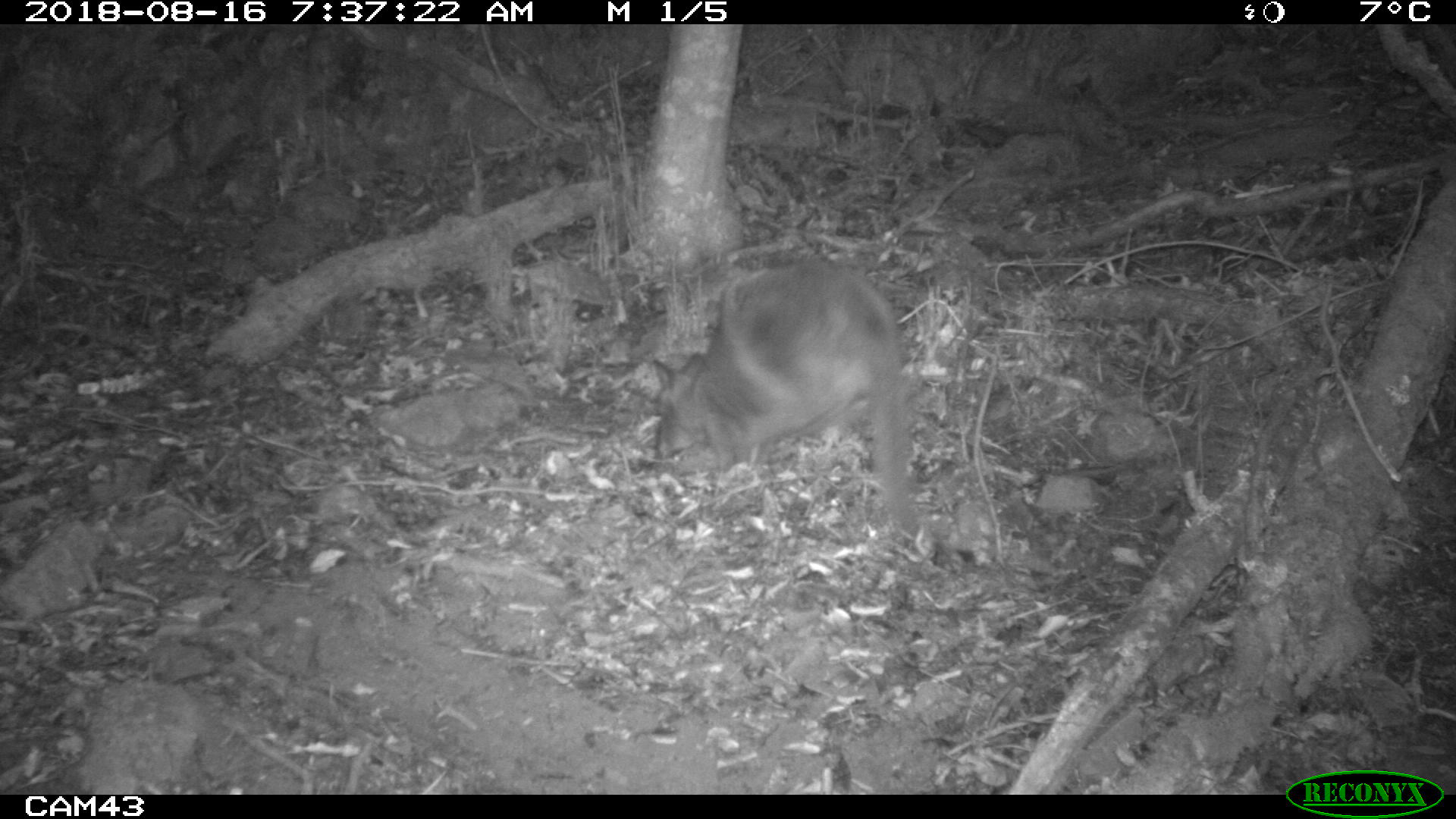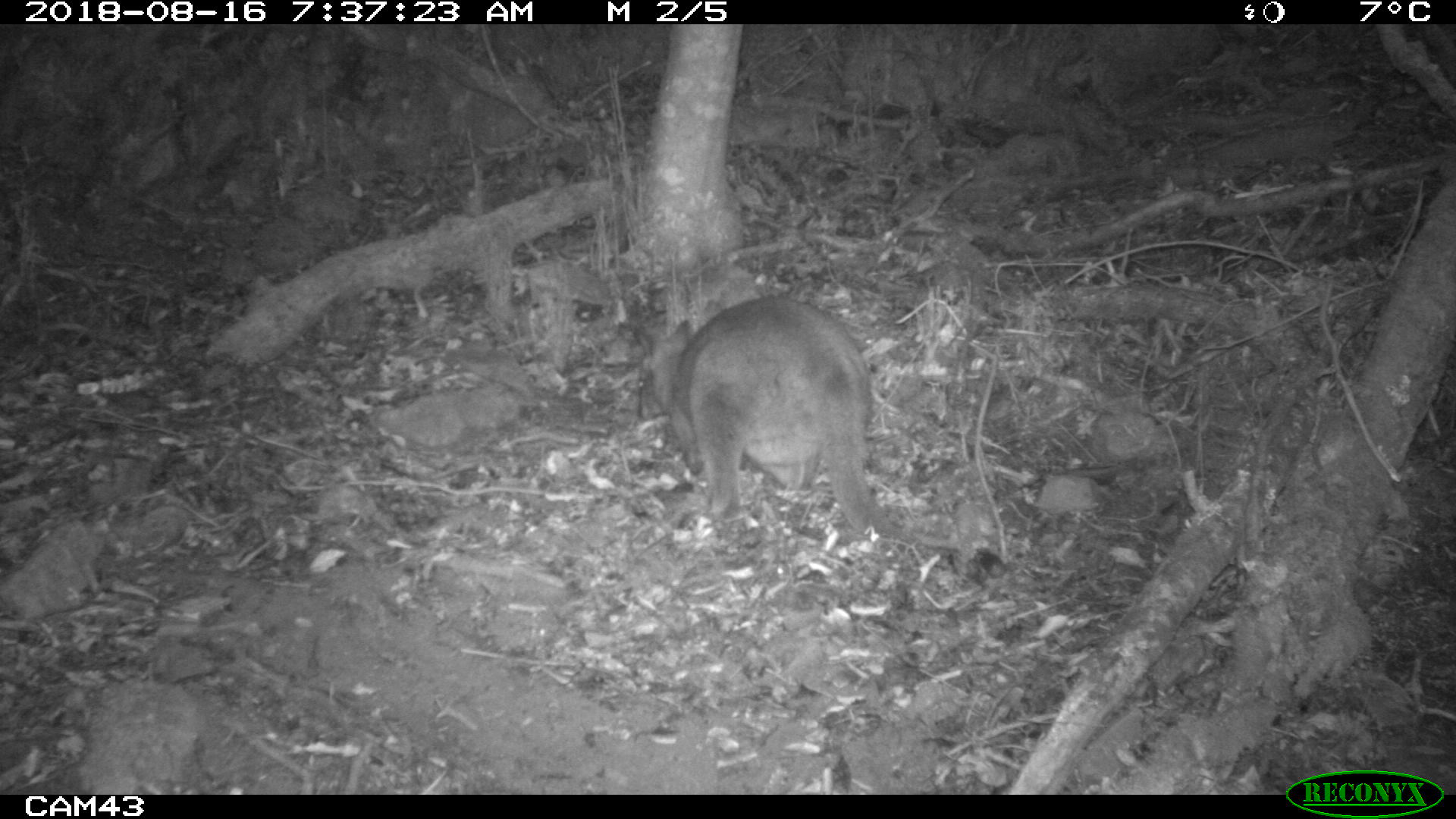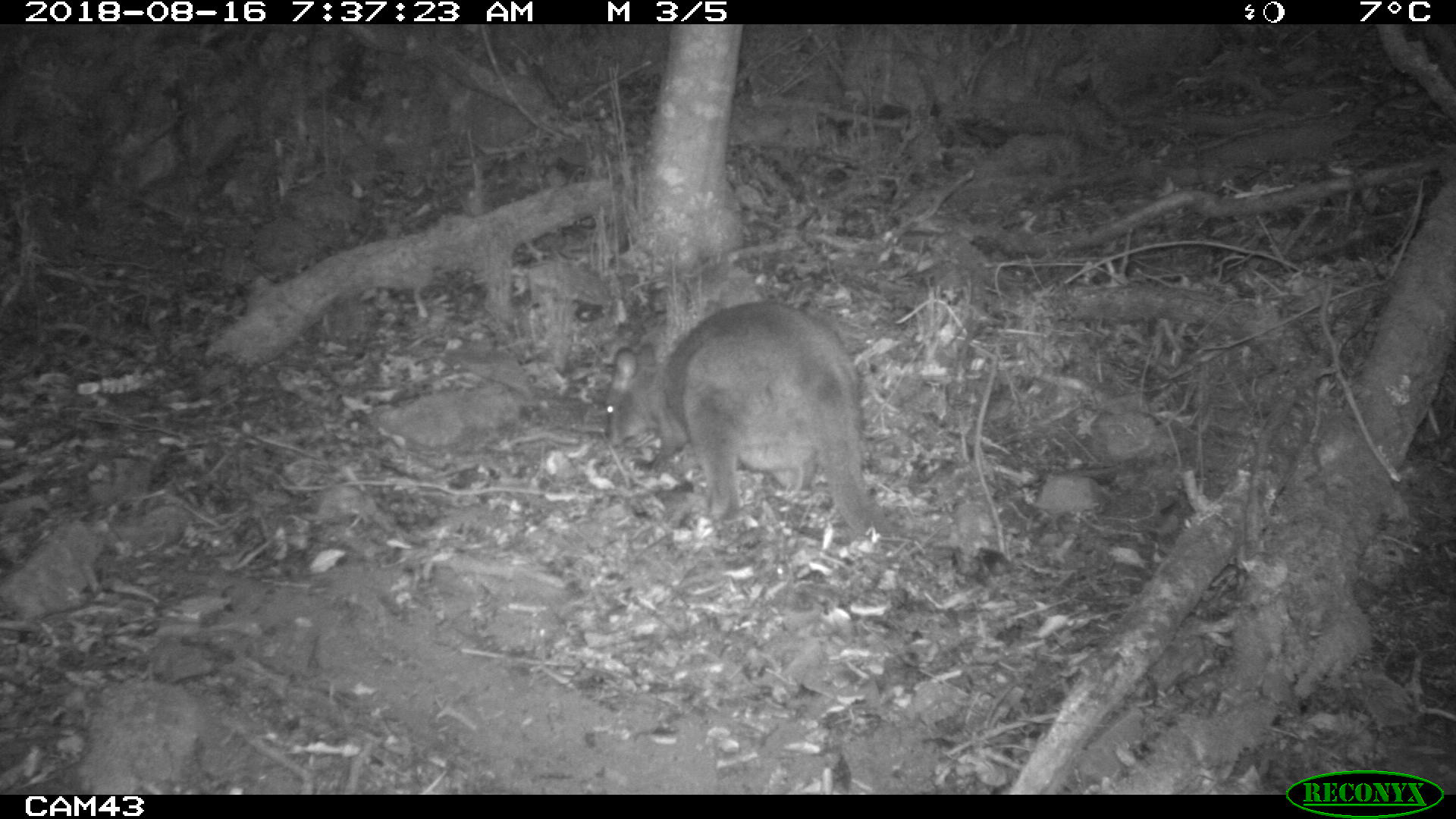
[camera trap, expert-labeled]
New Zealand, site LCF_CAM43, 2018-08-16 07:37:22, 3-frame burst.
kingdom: Animalia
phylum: Chordata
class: Mammalia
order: Diprotodontia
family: Macropodidae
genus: Notamacropus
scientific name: Notamacropus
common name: wallaby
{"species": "wallaby (Notamacropus)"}